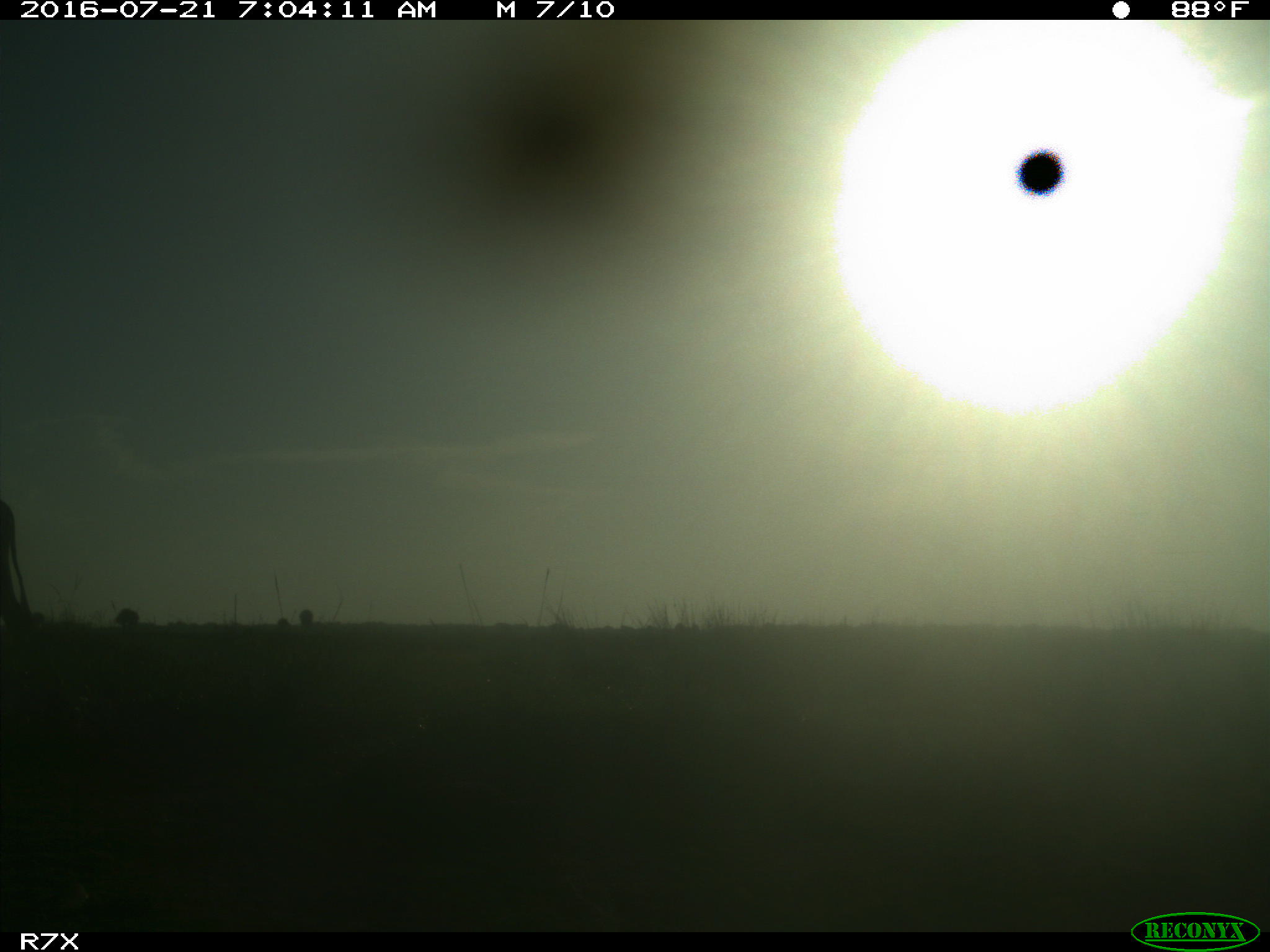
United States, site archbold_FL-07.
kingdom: Animalia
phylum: Chordata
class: Mammalia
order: Artiodactyla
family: Bovidae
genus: Bos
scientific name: Bos taurus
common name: domestic cow